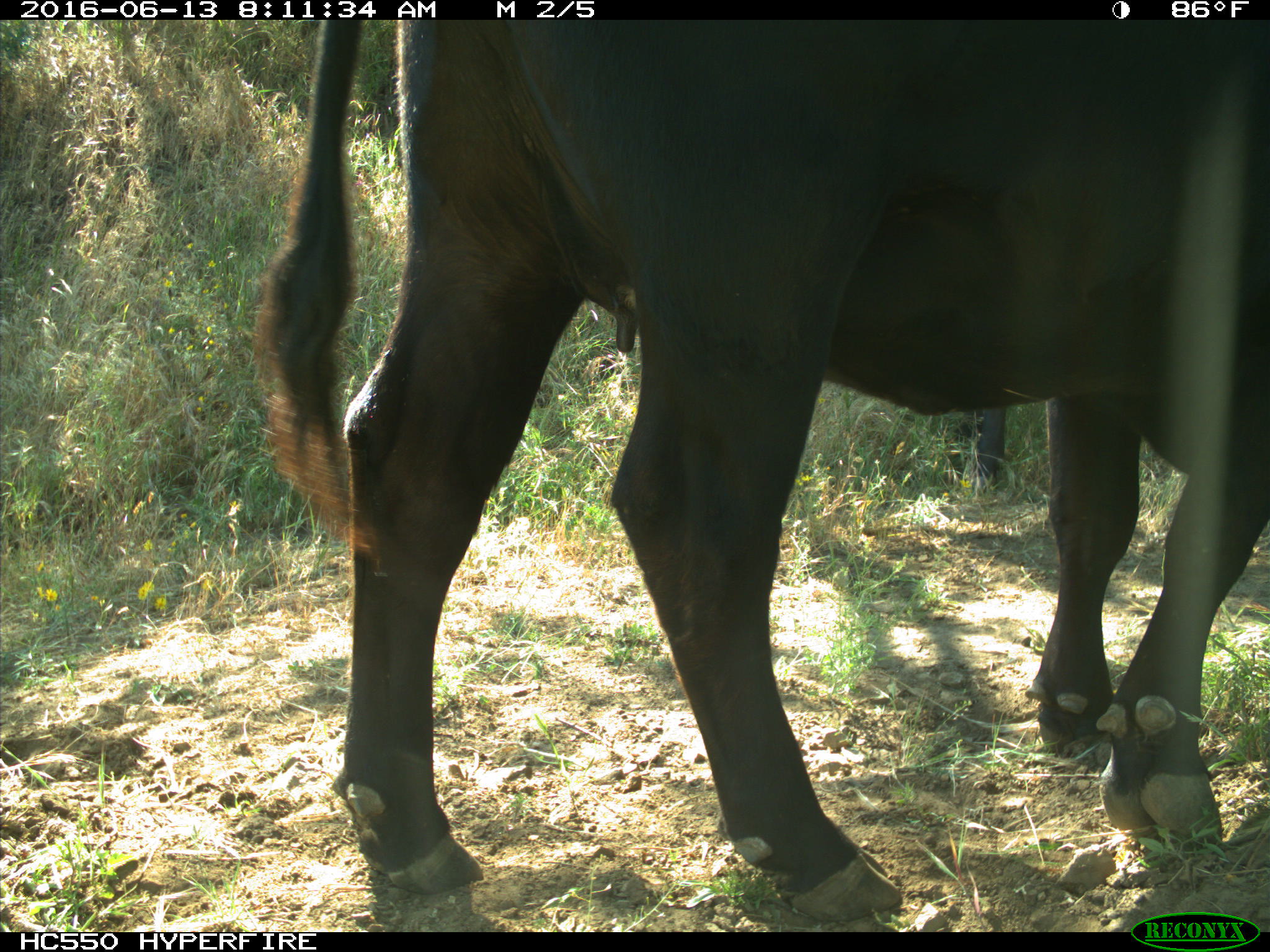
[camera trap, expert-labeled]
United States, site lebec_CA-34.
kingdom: Animalia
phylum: Chordata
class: Mammalia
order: Artiodactyla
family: Bovidae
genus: Bos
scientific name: Bos taurus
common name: domestic cow